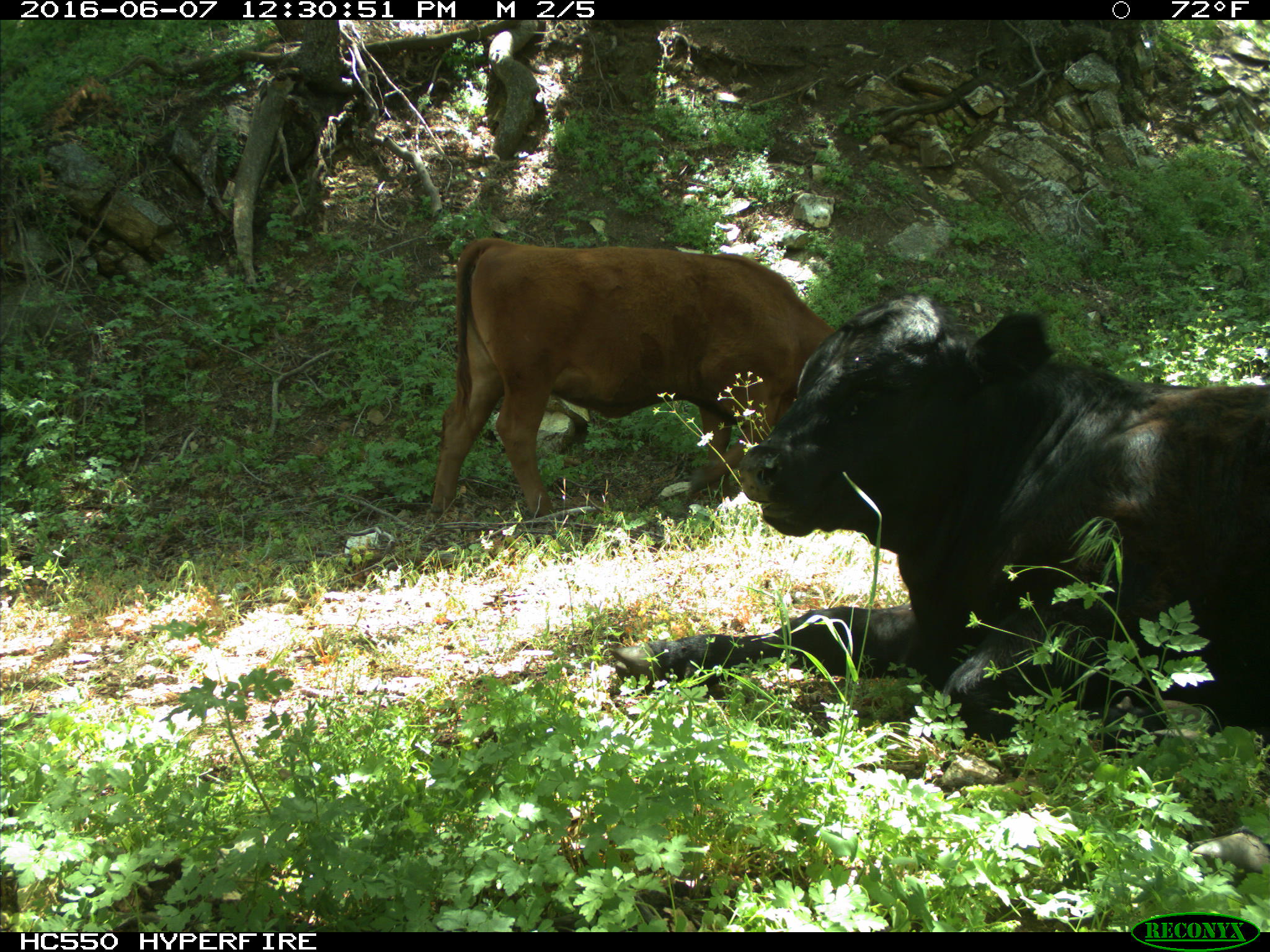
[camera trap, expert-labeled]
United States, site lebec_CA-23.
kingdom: Animalia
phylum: Chordata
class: Mammalia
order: Artiodactyla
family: Bovidae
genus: Bos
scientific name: Bos taurus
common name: domestic cow